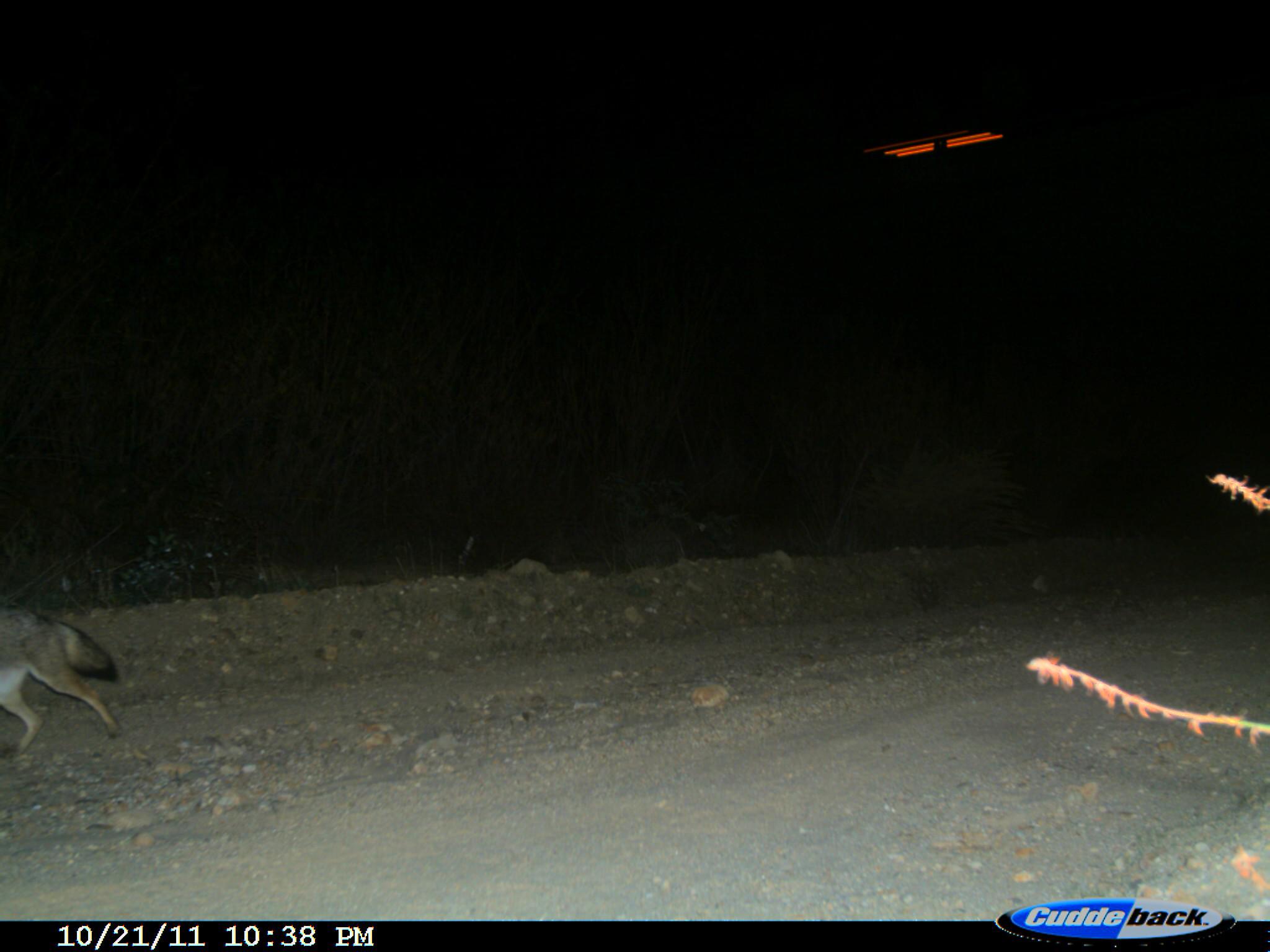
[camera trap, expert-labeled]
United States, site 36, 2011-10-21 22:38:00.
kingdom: Animalia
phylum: Chordata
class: Mammalia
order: Carnivora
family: Canidae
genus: Canis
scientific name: Canis latrans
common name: coyote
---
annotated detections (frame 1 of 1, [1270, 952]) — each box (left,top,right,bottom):
coyote: (0,605,126,762)